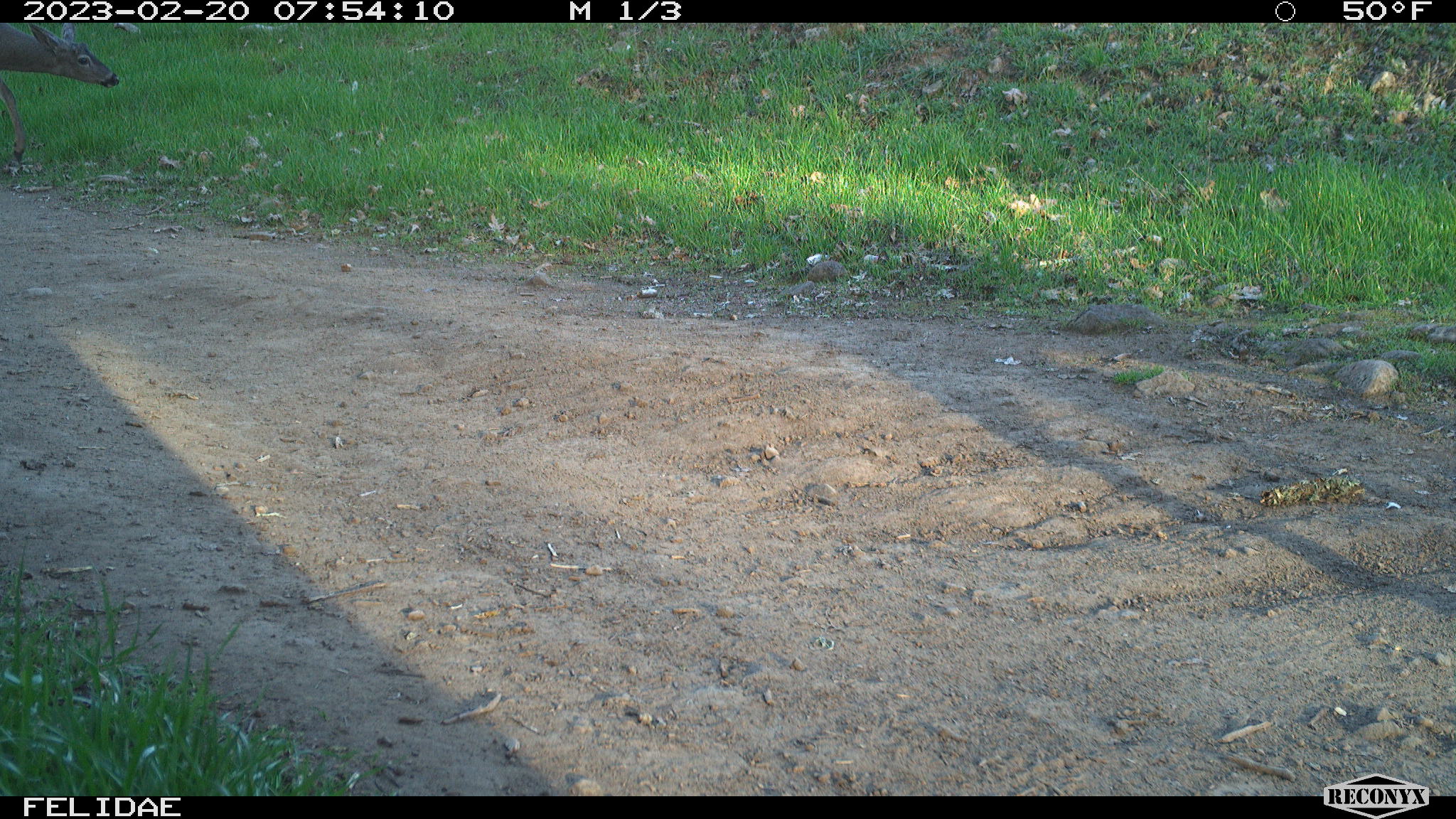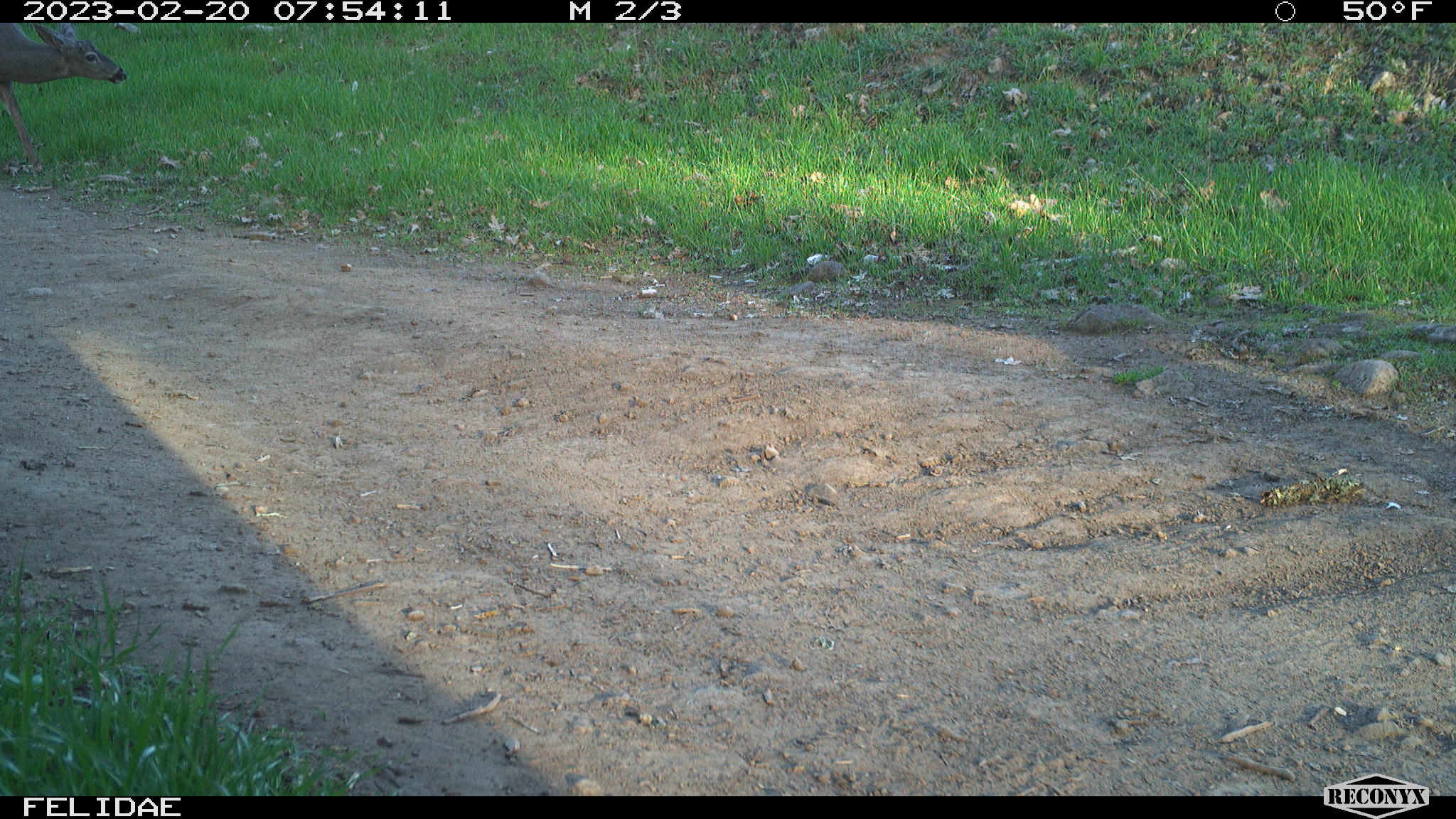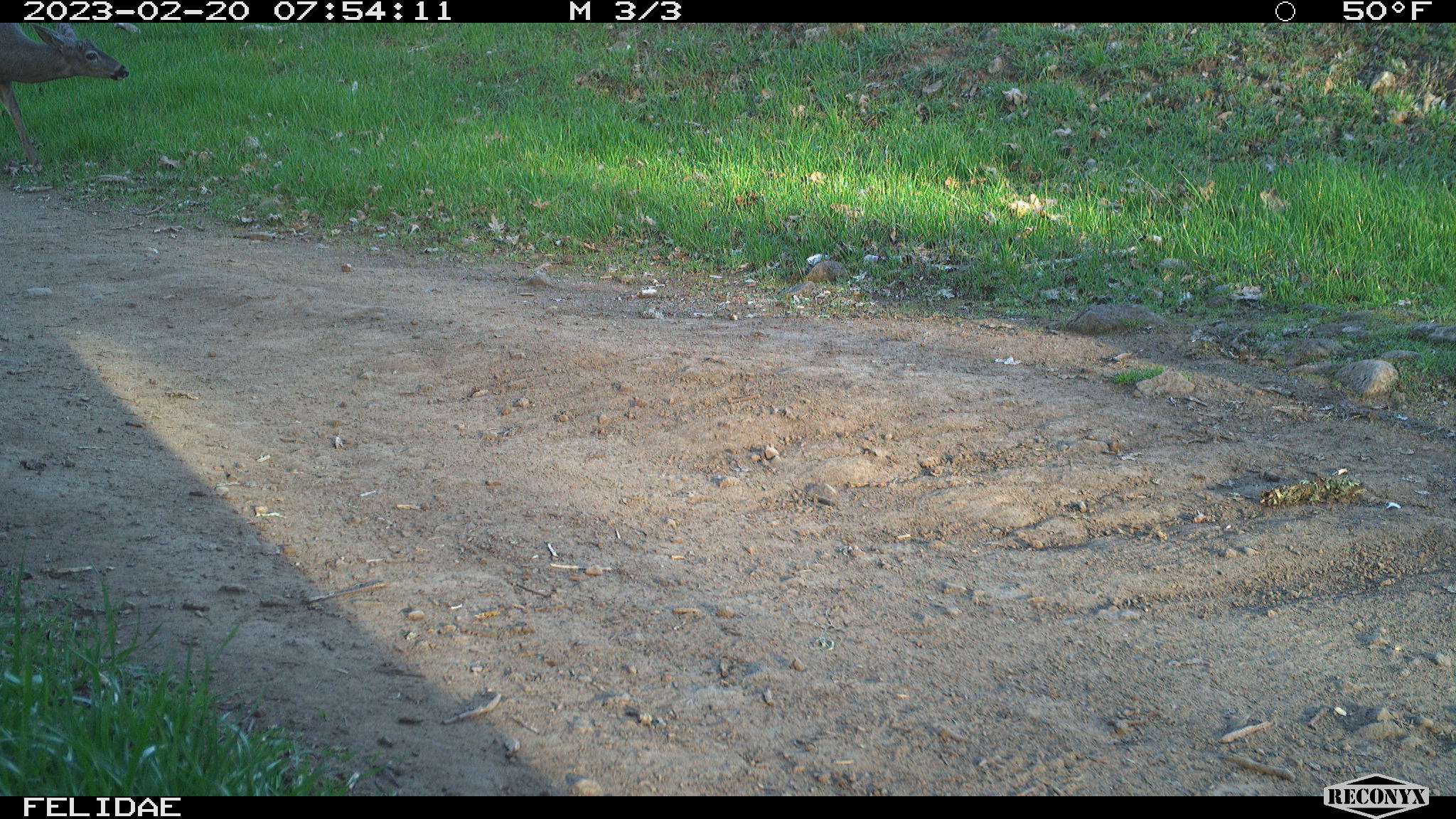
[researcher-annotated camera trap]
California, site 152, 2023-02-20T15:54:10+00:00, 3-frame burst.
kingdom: Animalia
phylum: Chordata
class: Mammalia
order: Artiodactyla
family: Cervidae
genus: Odocoileus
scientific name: Odocoileus hemionus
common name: mule deer